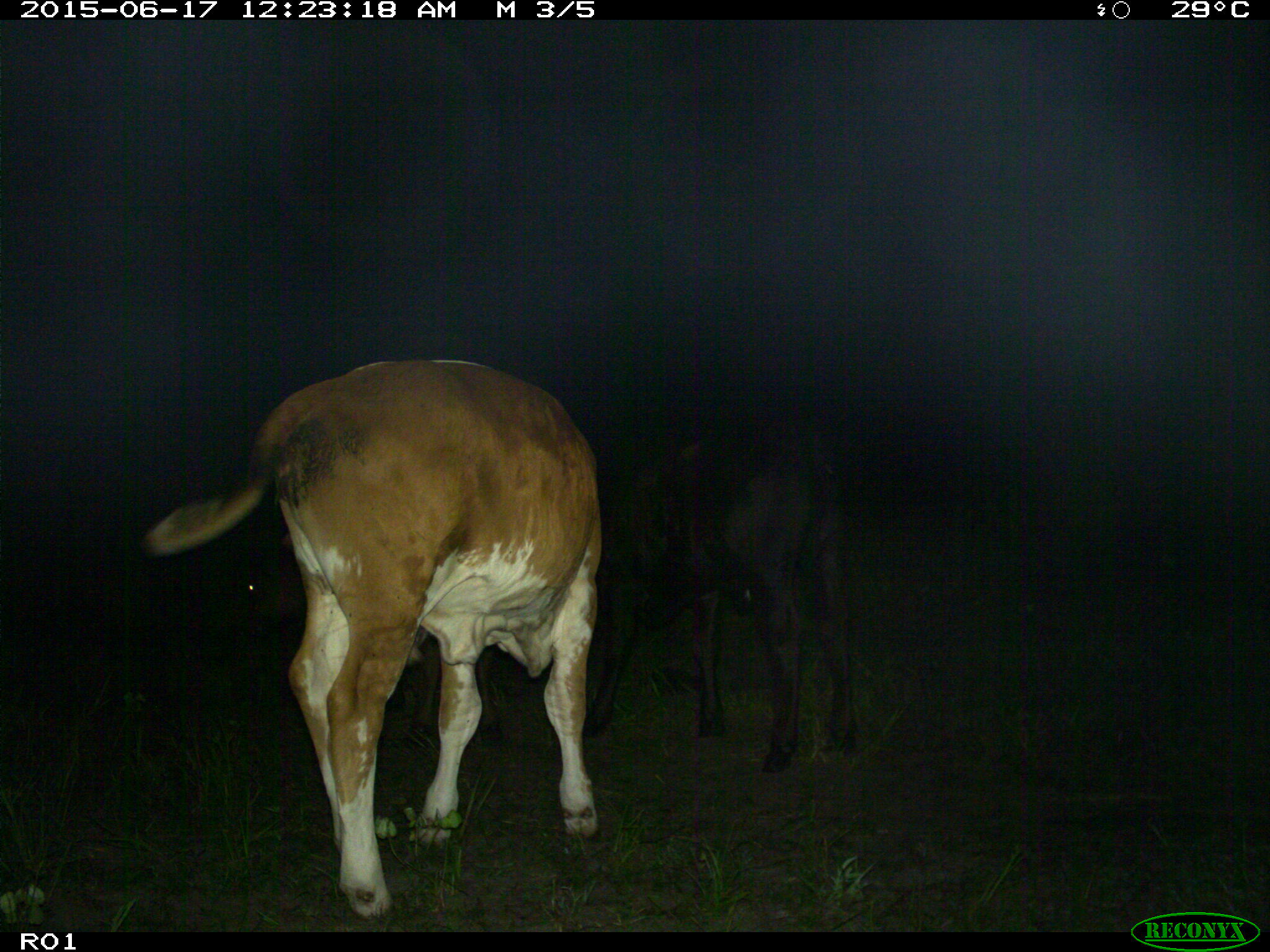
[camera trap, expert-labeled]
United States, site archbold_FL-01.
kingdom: Animalia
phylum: Chordata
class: Mammalia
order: Artiodactyla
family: Bovidae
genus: Bos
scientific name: Bos taurus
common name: domestic cow